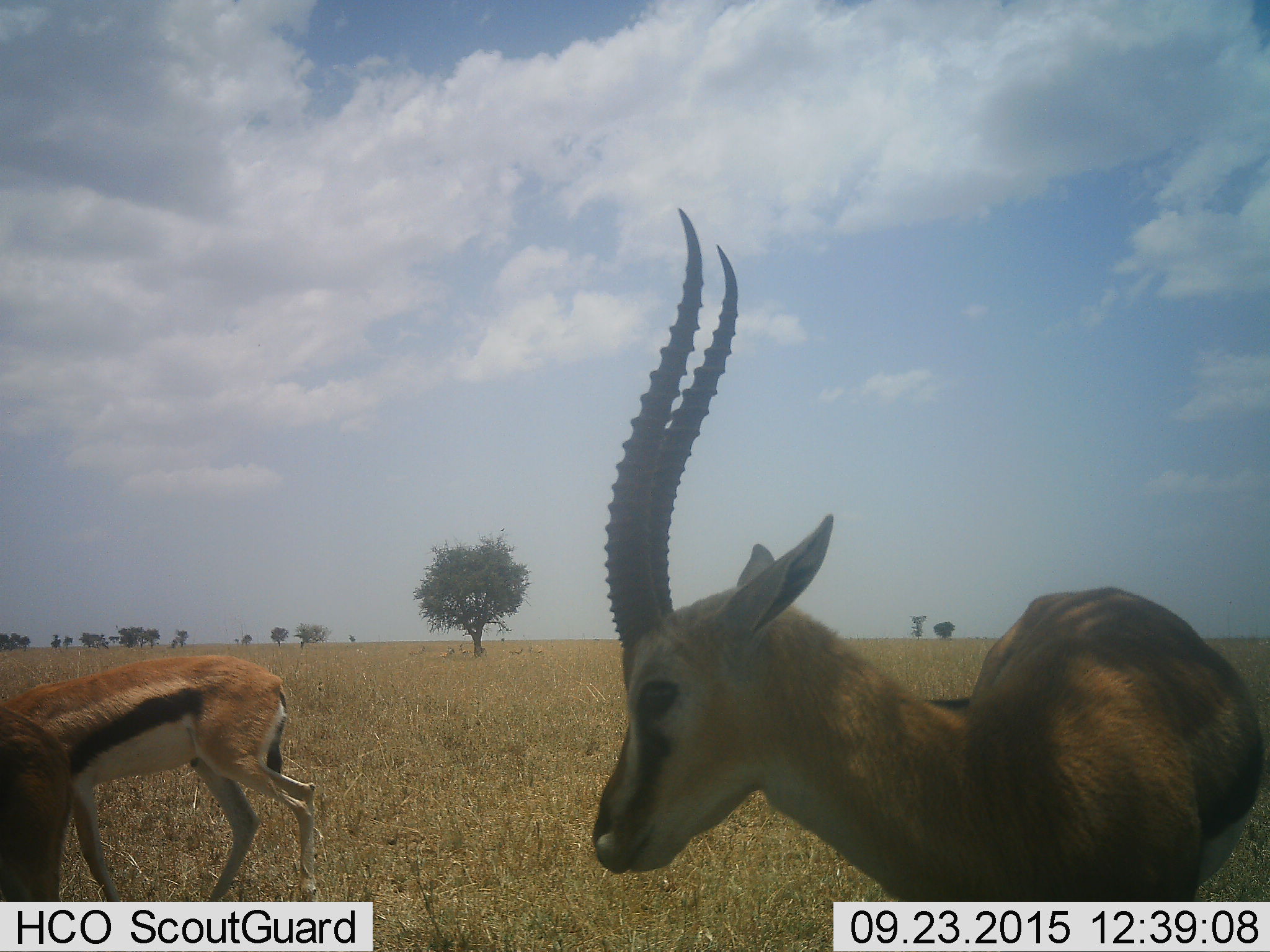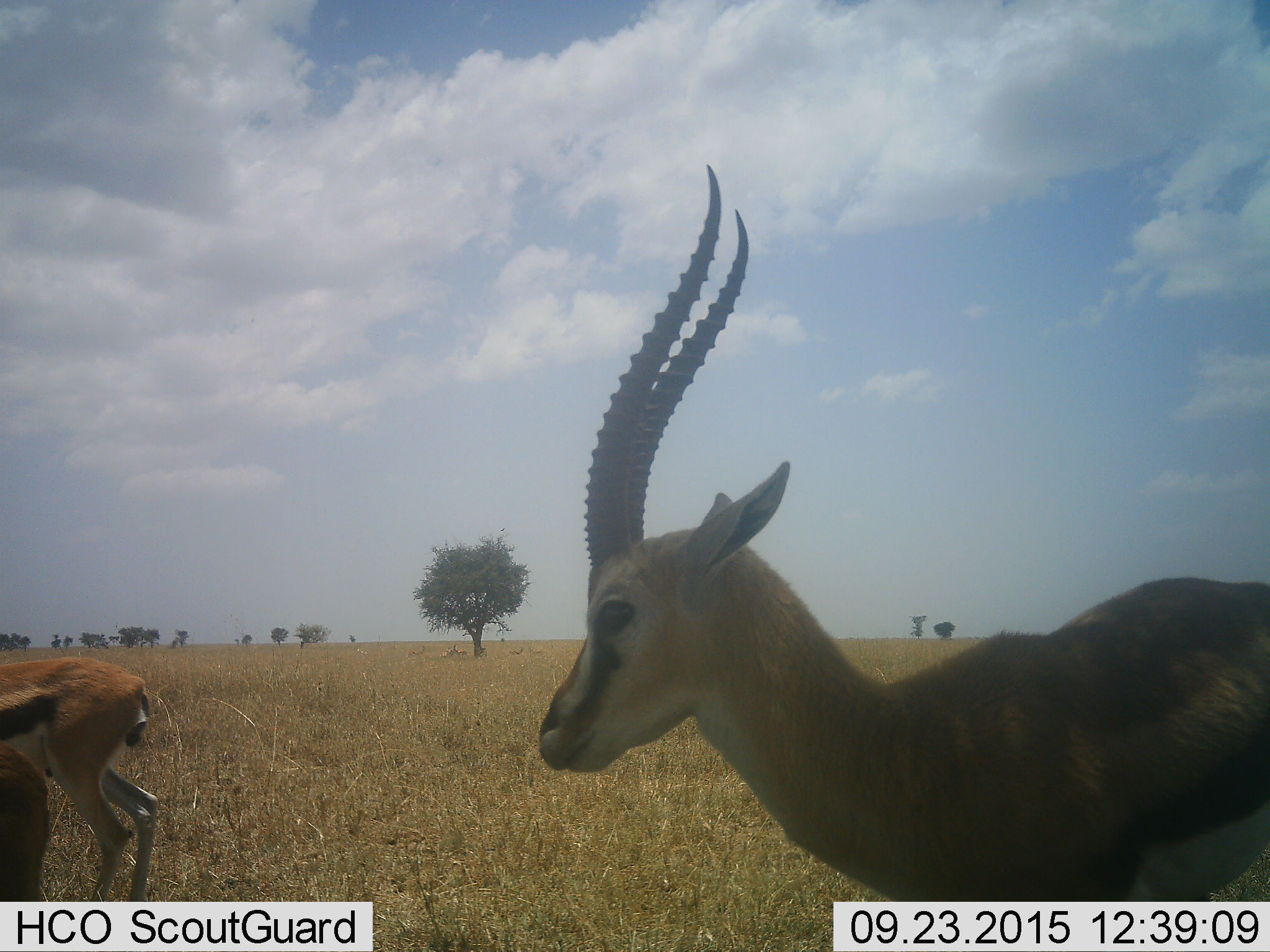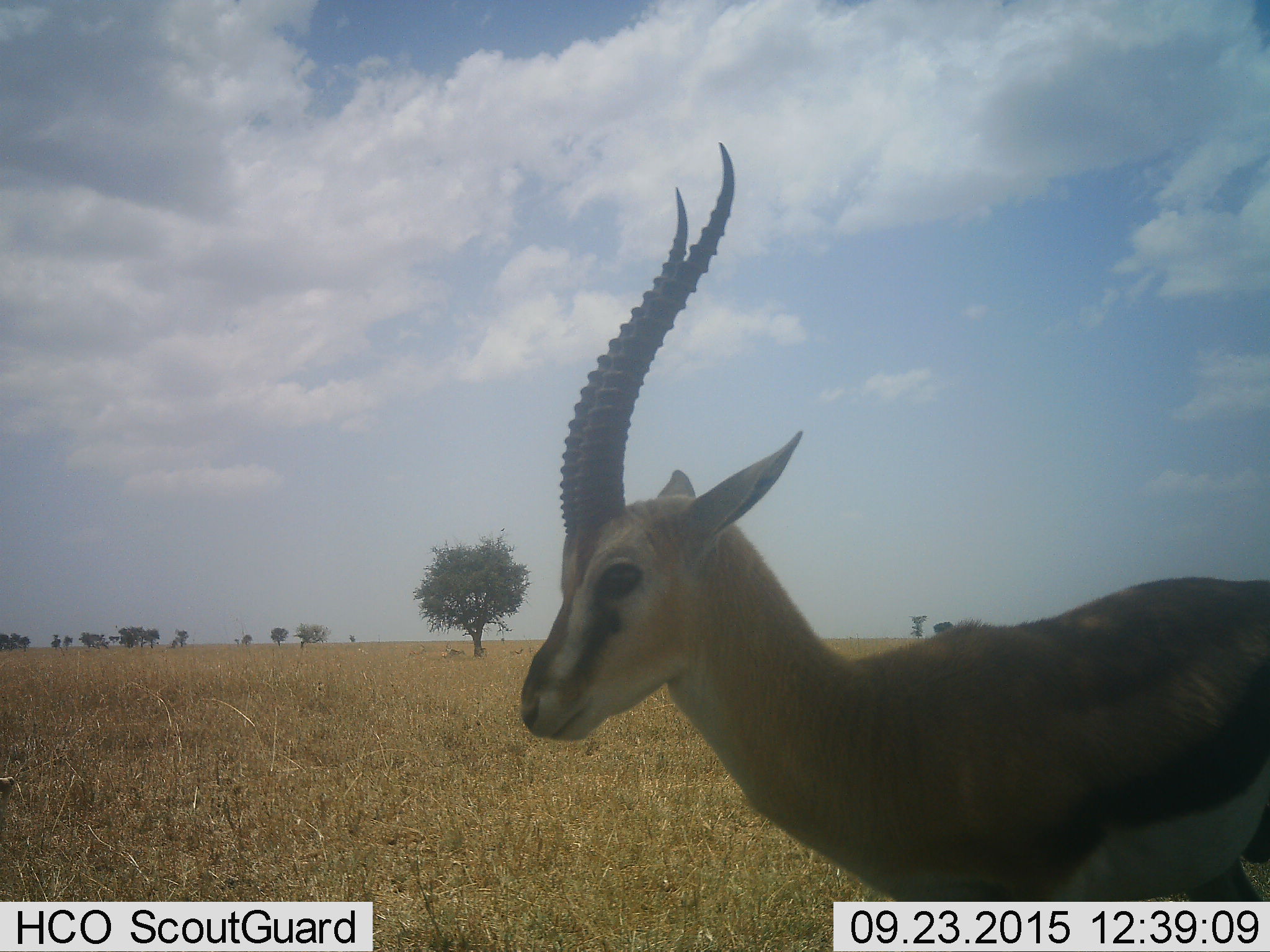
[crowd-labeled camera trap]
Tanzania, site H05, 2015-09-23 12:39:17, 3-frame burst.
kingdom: Animalia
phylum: Chordata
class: Mammalia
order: Artiodactyla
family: Bovidae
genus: Eudorcas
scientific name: Eudorcas thomsonii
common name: thomson's gazelle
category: gazellethomsons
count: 3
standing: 38%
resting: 0%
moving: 100%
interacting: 0%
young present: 0%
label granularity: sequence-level